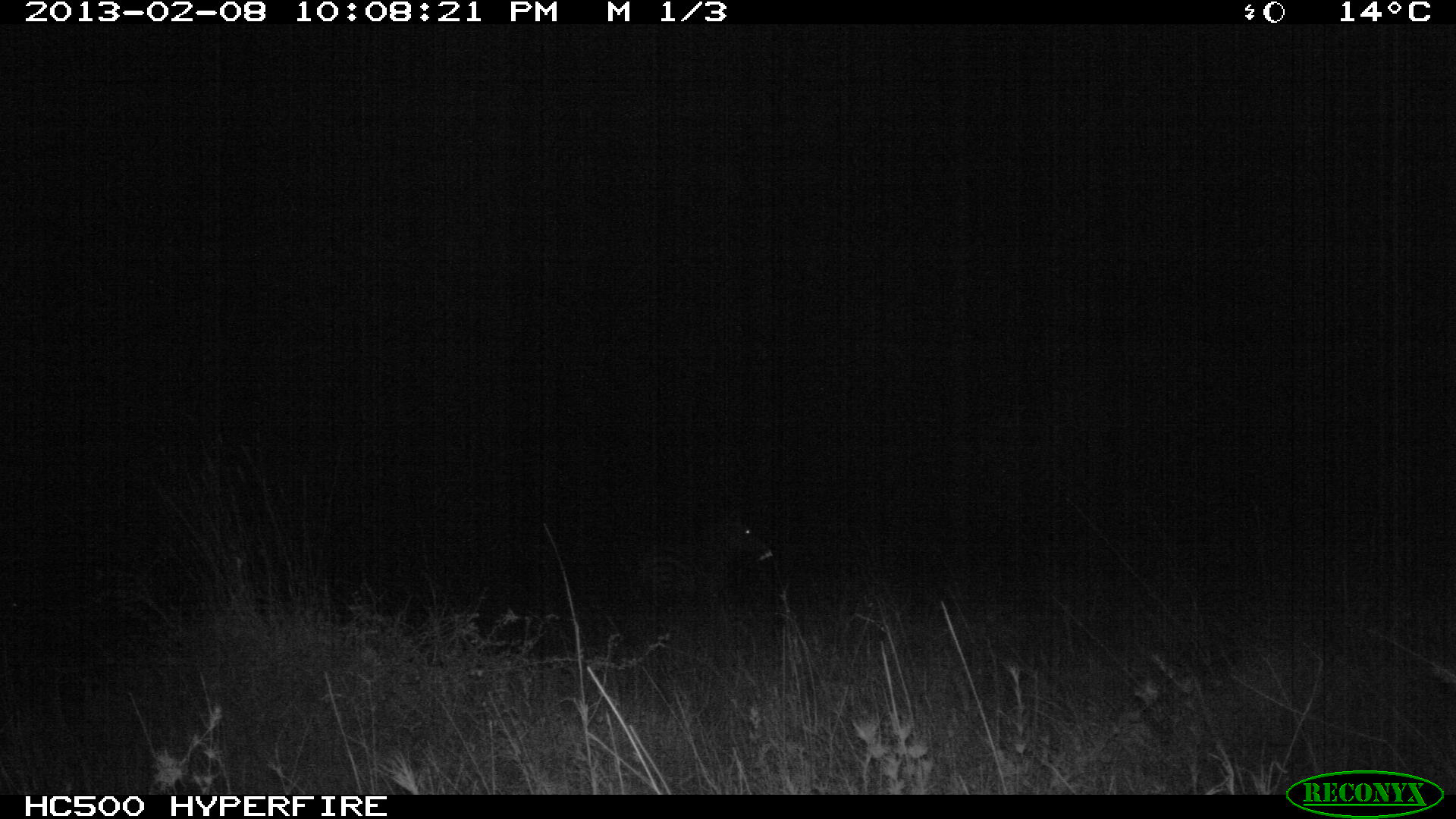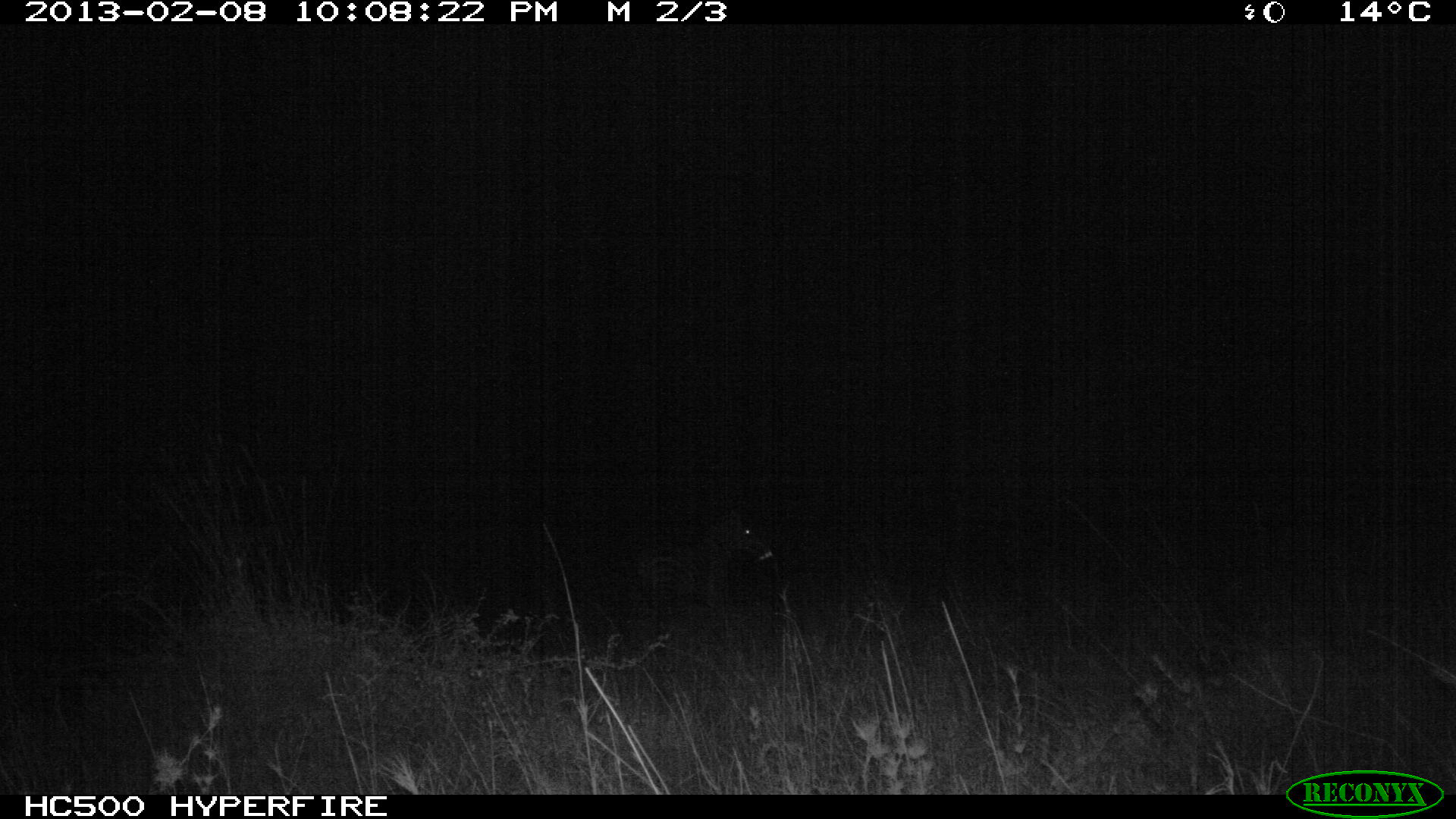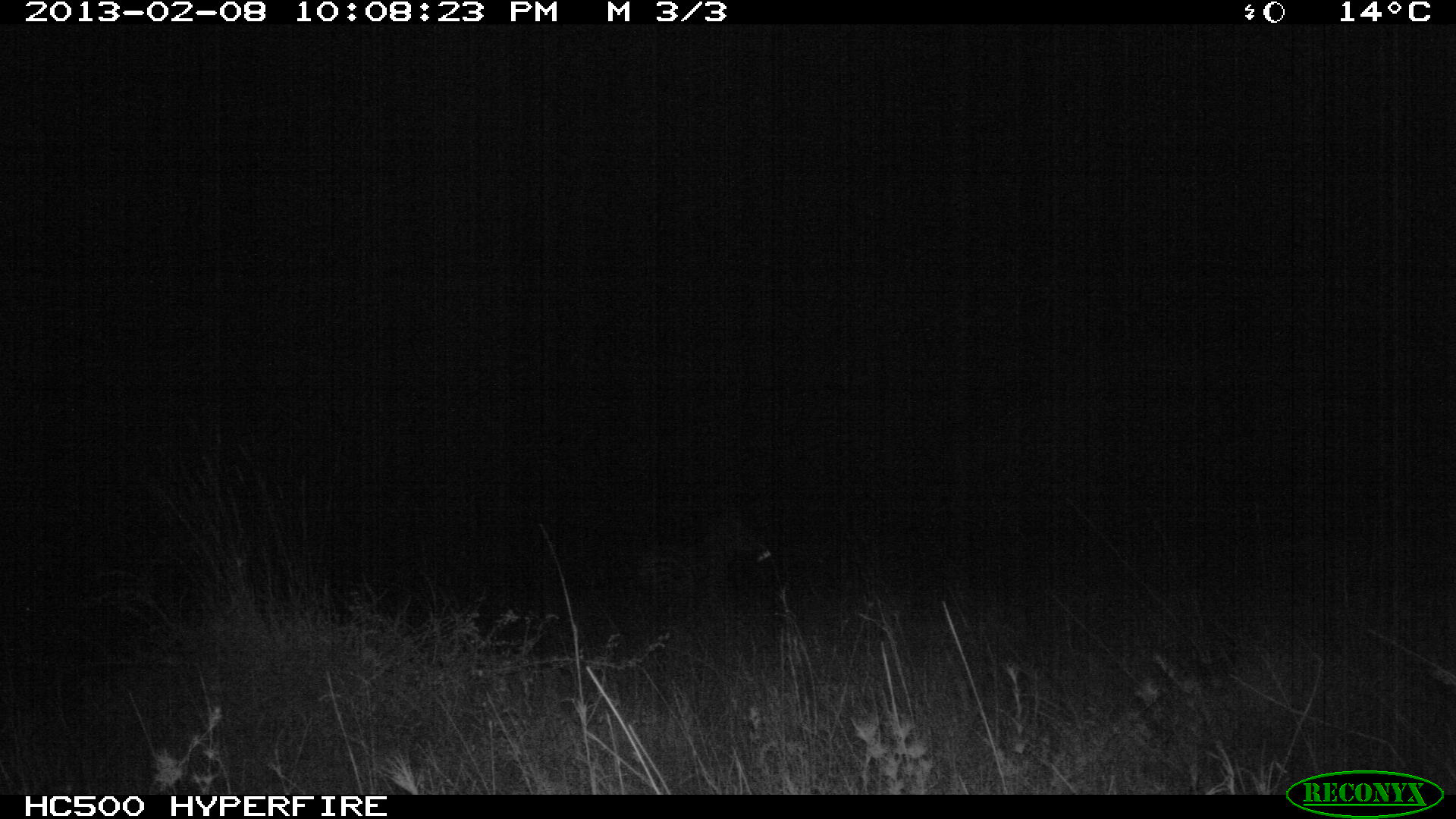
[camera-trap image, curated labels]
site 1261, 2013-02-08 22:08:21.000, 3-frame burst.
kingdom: Animalia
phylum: Chordata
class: Mammalia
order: Perissodactyla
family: Equidae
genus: Equus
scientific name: Equus quagga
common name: plains zebra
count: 1